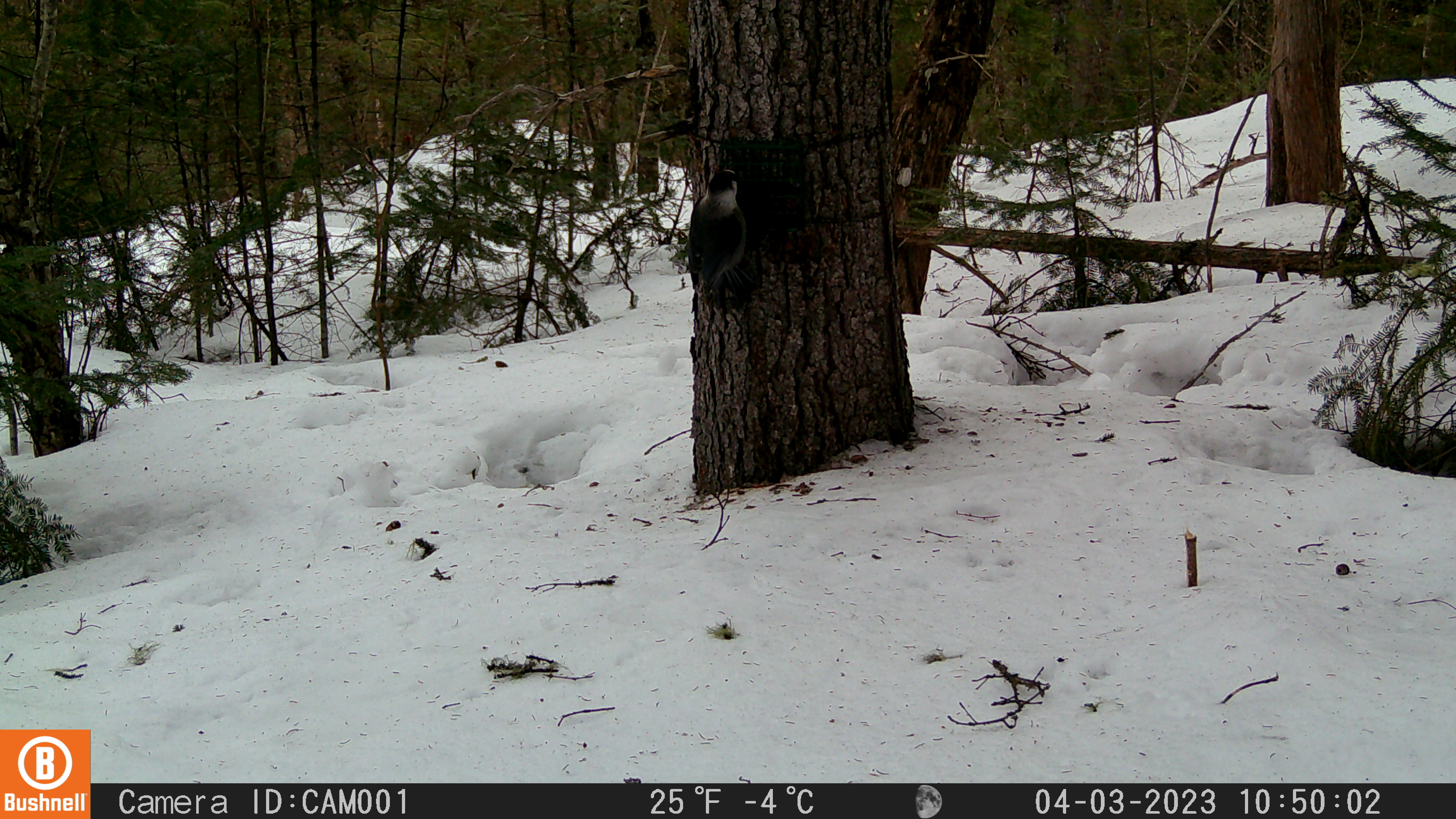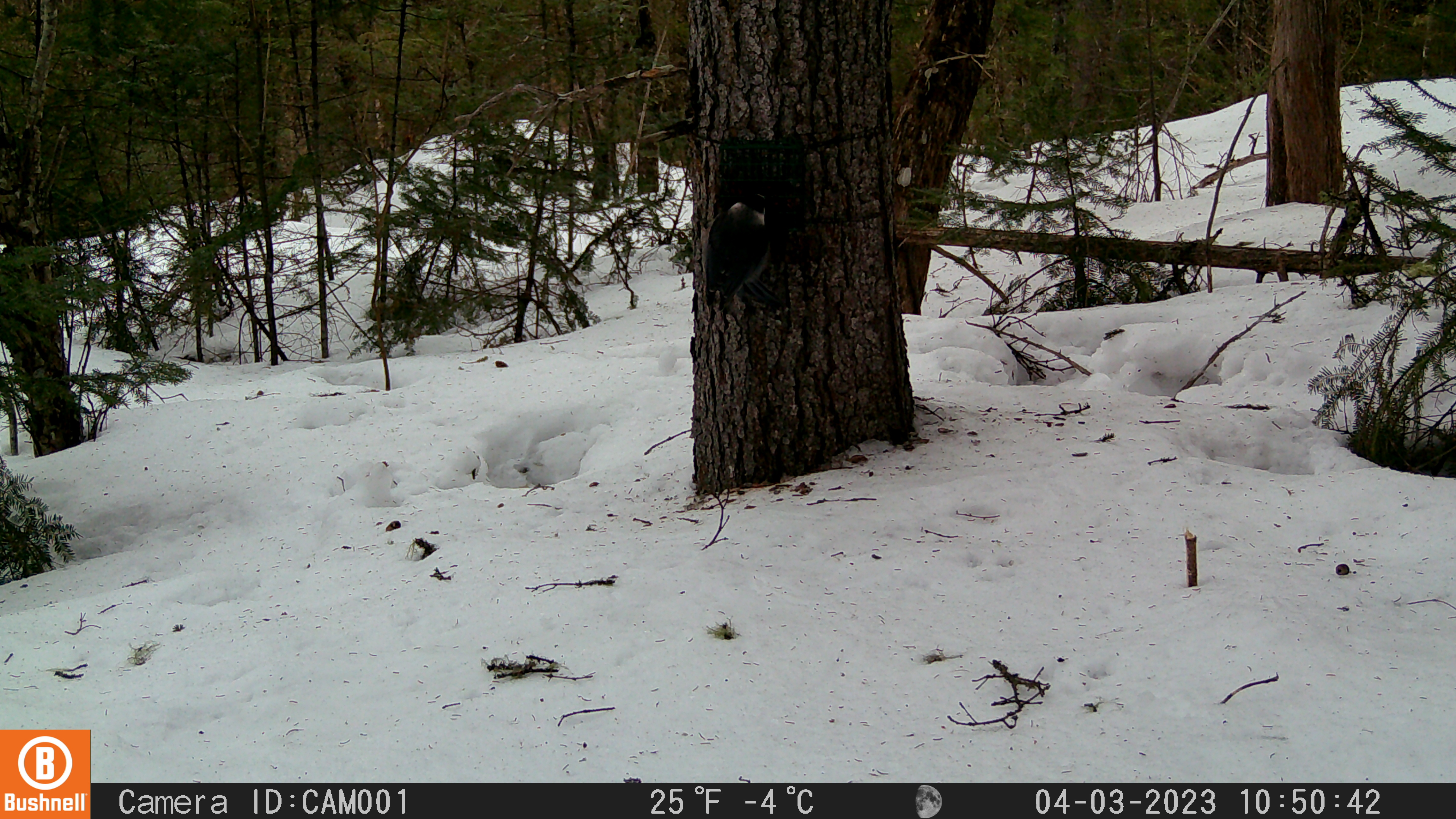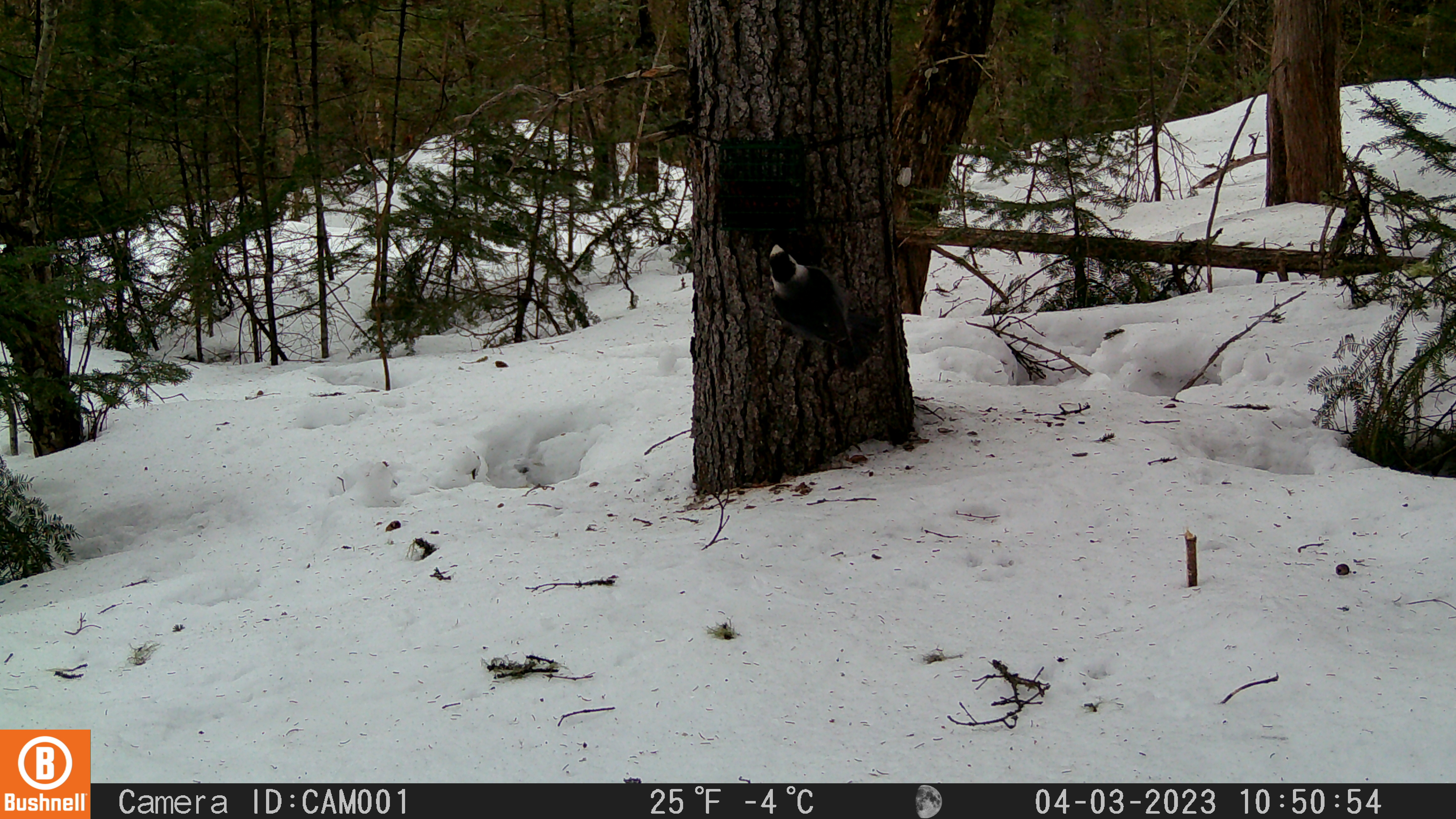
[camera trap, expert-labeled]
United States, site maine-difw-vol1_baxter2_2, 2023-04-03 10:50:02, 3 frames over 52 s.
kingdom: Animalia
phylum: Chordata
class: Aves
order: Passeriformes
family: Corvidae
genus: Perisoreus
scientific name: Perisoreus canadensis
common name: canada jay